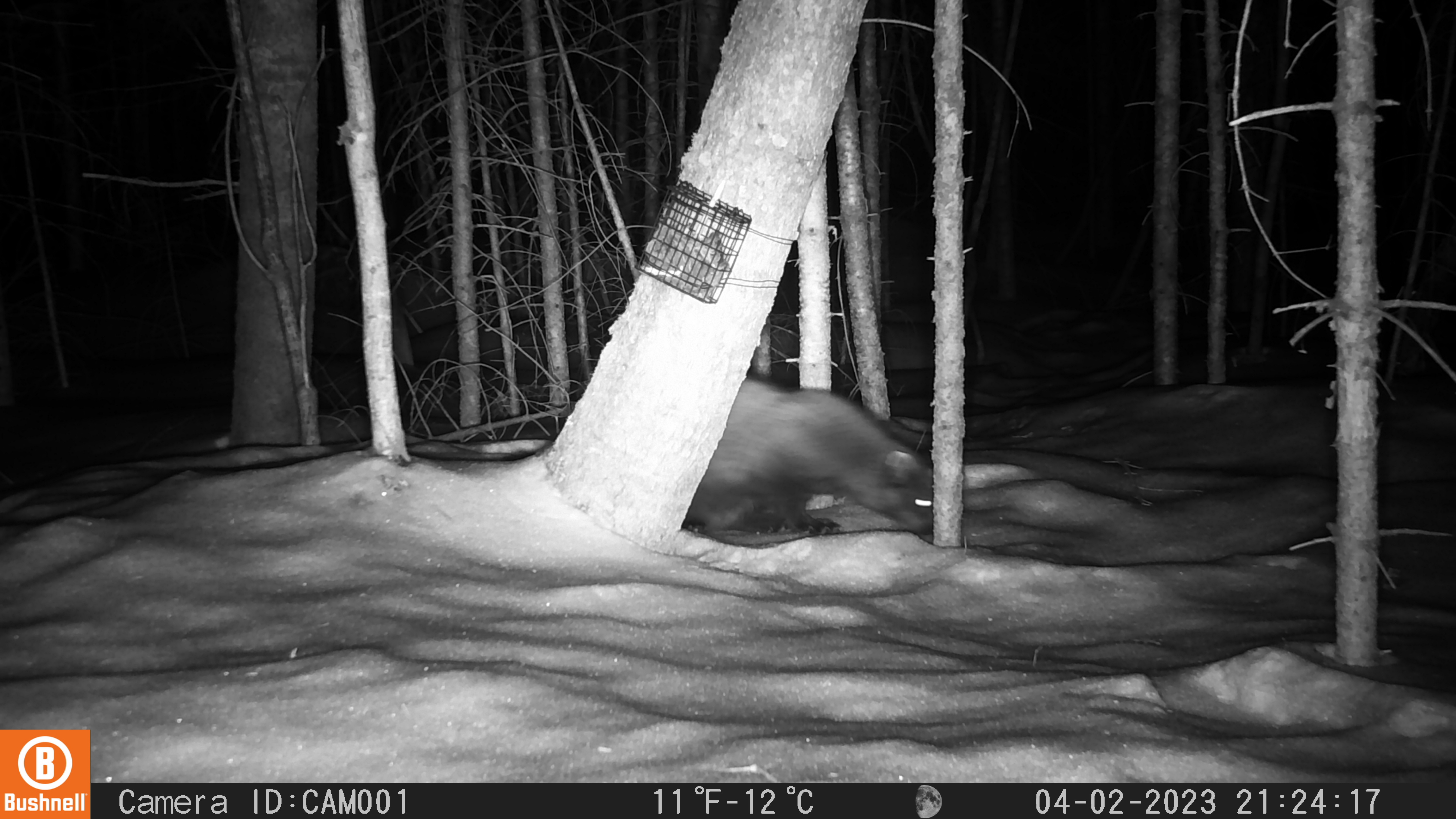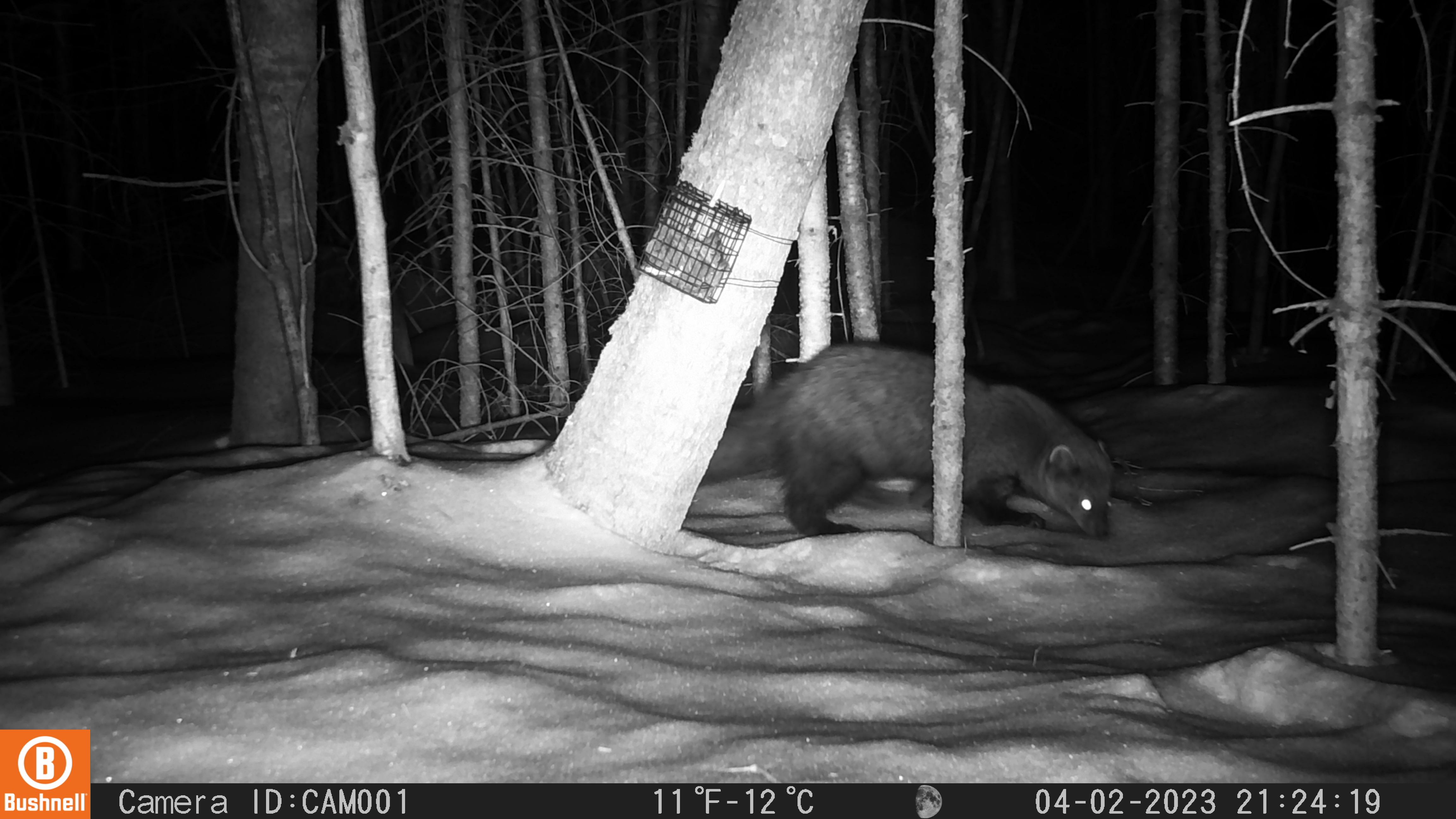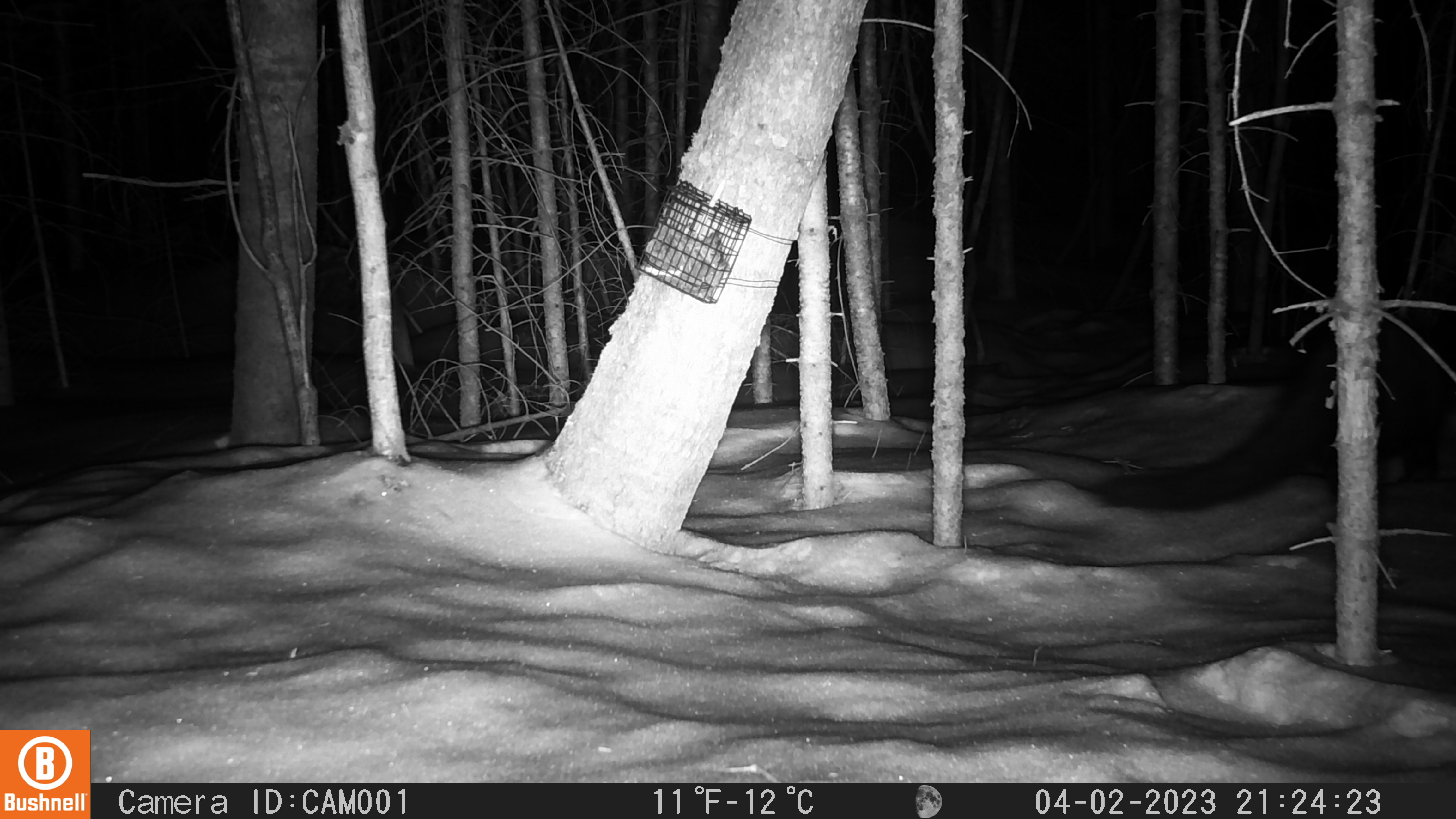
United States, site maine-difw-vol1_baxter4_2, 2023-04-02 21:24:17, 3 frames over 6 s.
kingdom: Animalia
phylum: Chordata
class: Mammalia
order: Carnivora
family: Mustelidae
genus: Pekania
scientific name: Pekania pennanti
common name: fisher